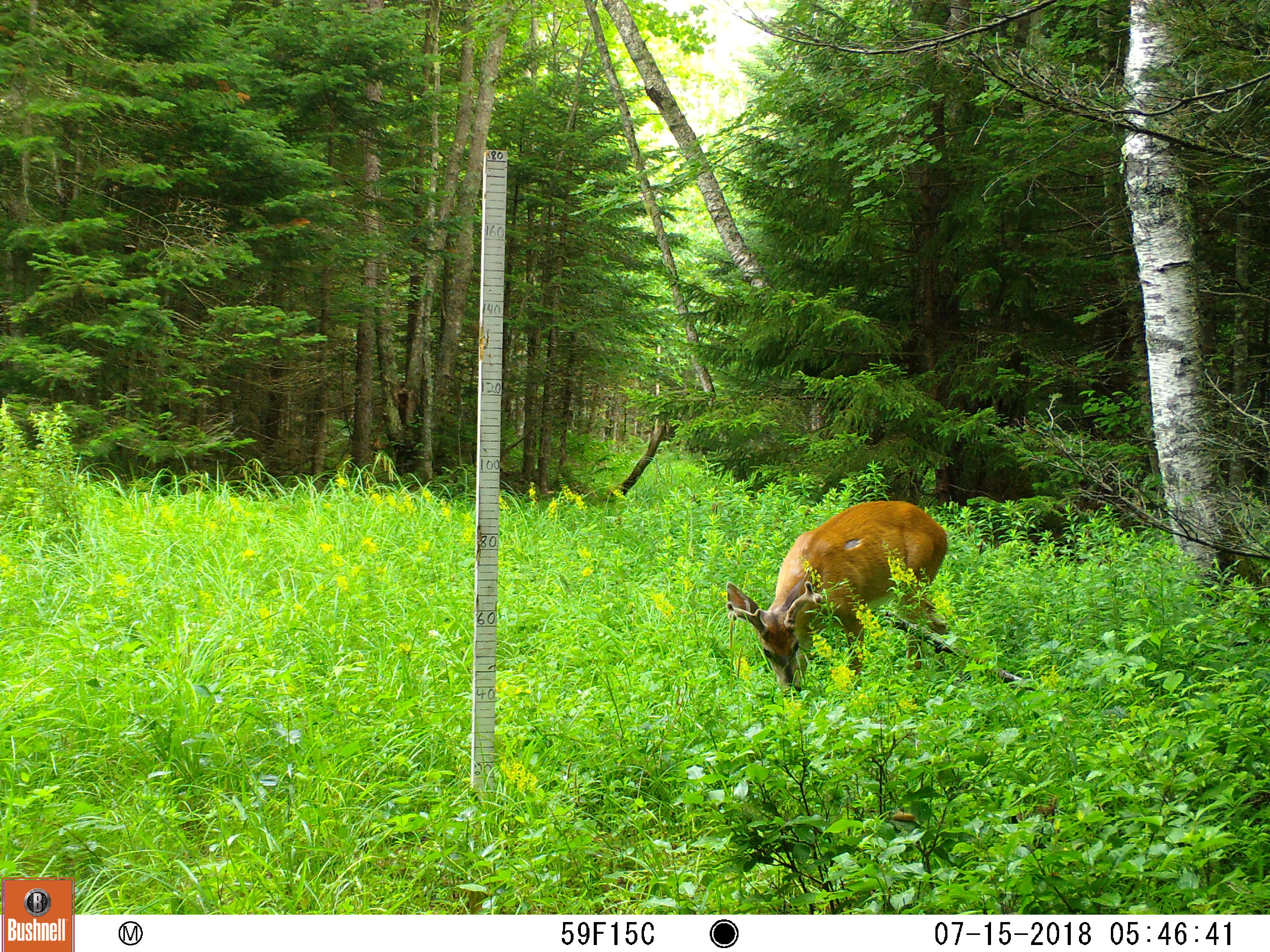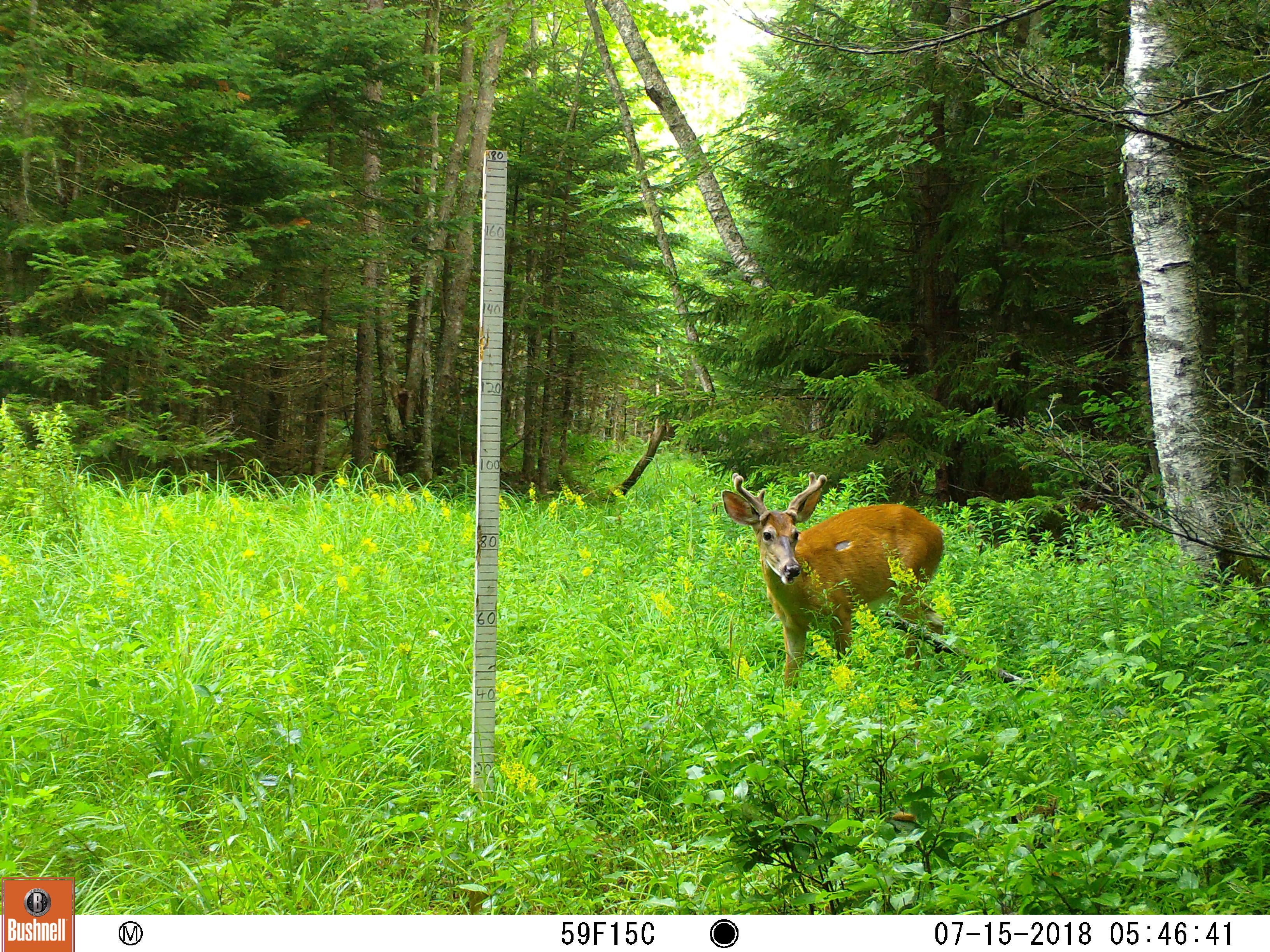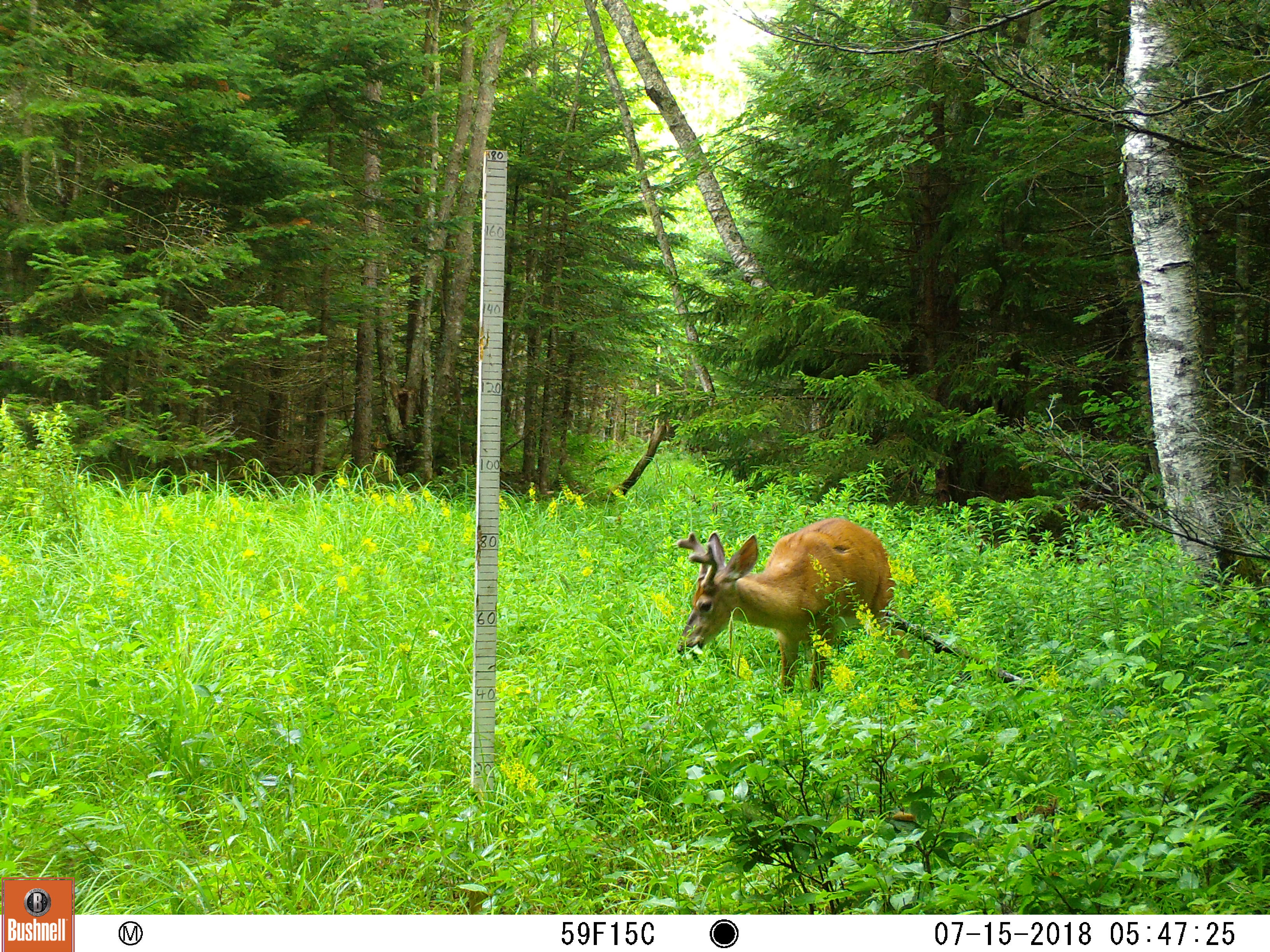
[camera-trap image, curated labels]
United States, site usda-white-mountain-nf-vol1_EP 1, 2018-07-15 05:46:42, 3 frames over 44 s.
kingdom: Animalia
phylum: Chordata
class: Mammalia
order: Artiodactyla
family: Cervidae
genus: Odocoileus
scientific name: Odocoileus virginianus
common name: white-tailed deer